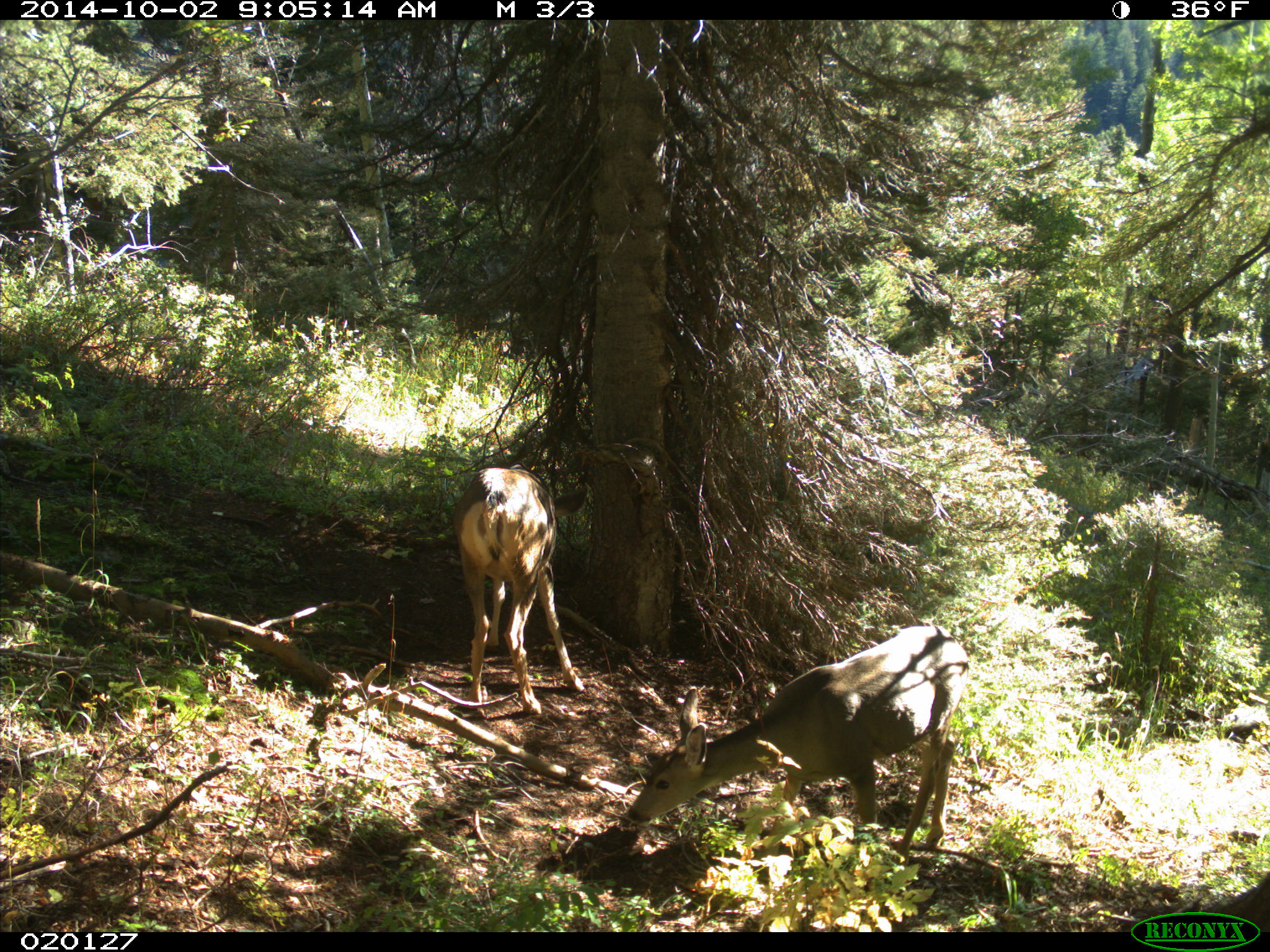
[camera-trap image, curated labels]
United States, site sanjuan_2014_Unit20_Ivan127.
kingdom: Animalia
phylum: Chordata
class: Mammalia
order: Artiodactyla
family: Cervidae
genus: Odocoileus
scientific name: Odocoileus hemionus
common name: mule deer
Odocoileus hemionus (mule deer).